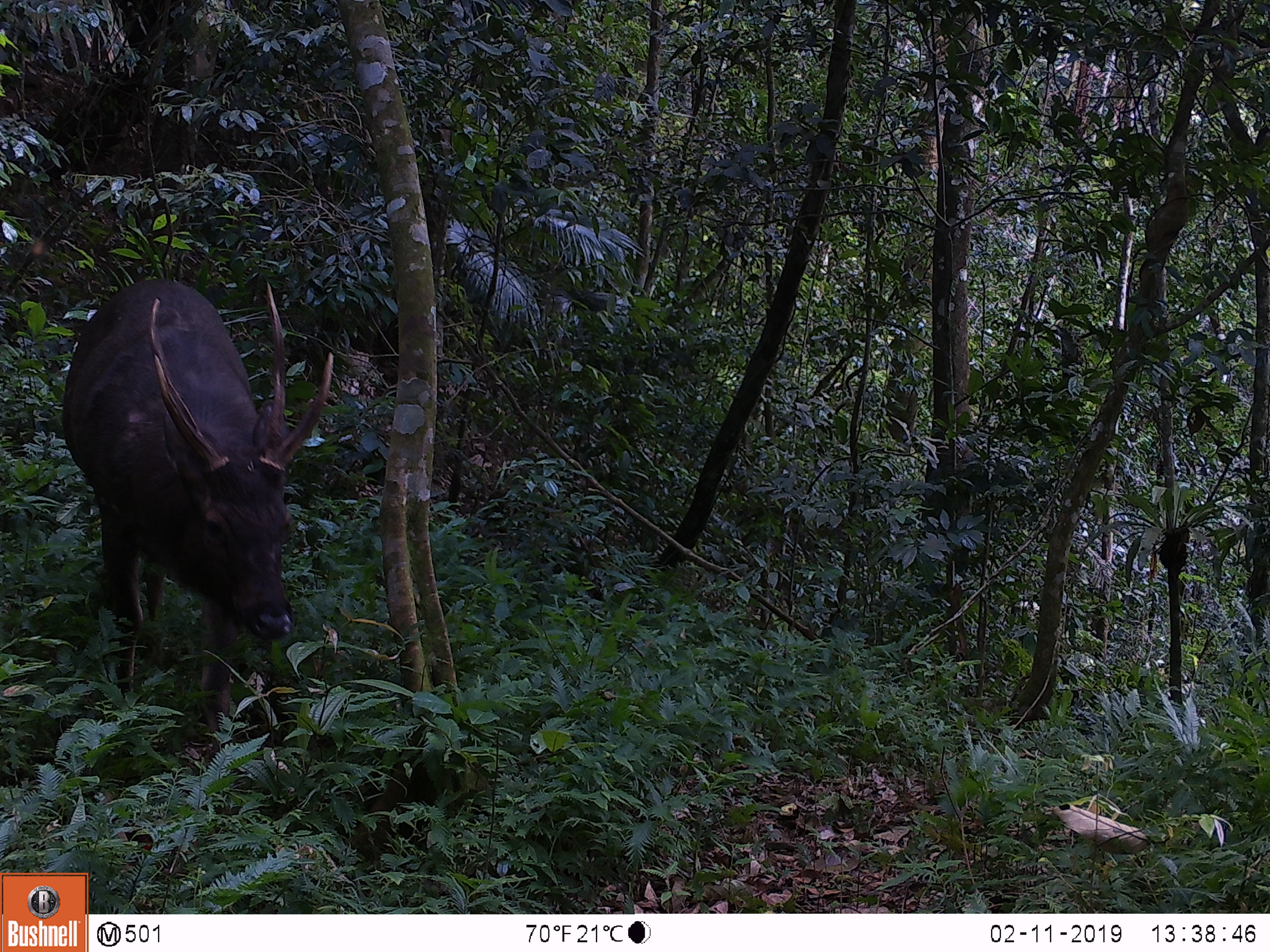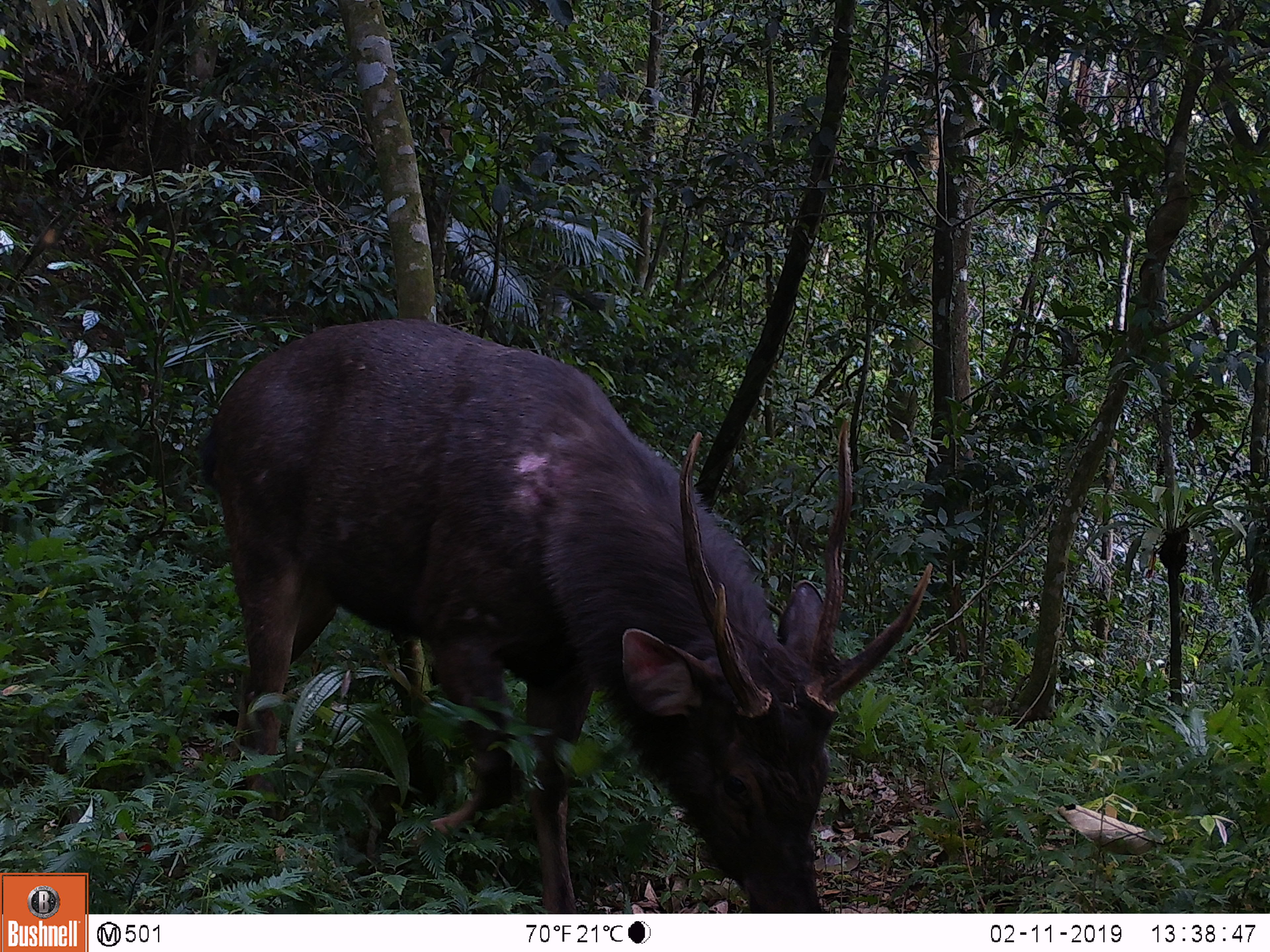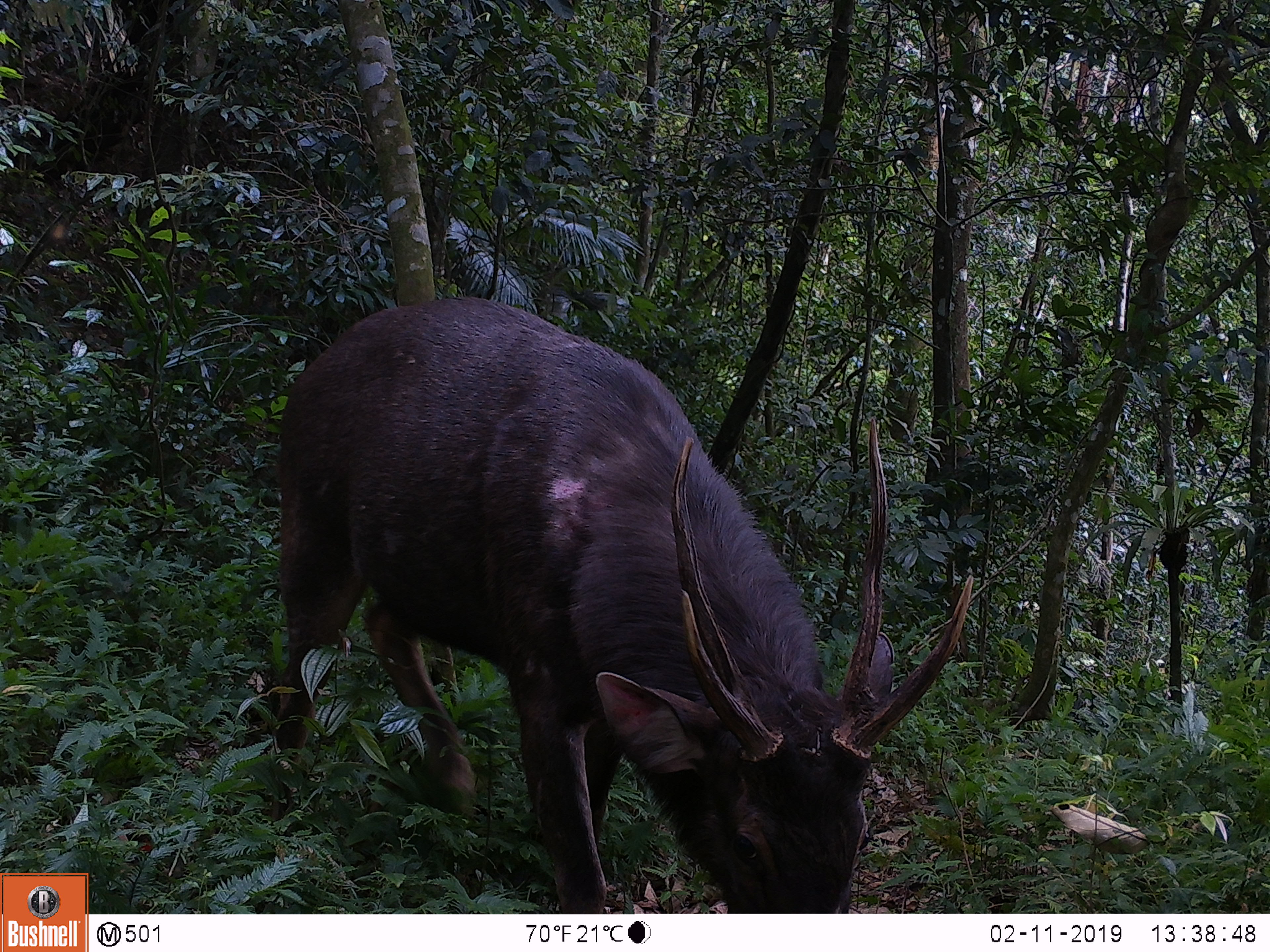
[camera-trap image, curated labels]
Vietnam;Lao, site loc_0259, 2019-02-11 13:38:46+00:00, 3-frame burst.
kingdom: Animalia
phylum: Chordata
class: Mammalia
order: Artiodactyla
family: Cervidae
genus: Rusa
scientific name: Rusa unicolor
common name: sambar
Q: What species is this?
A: Sambar (Rusa unicolor).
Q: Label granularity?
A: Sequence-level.